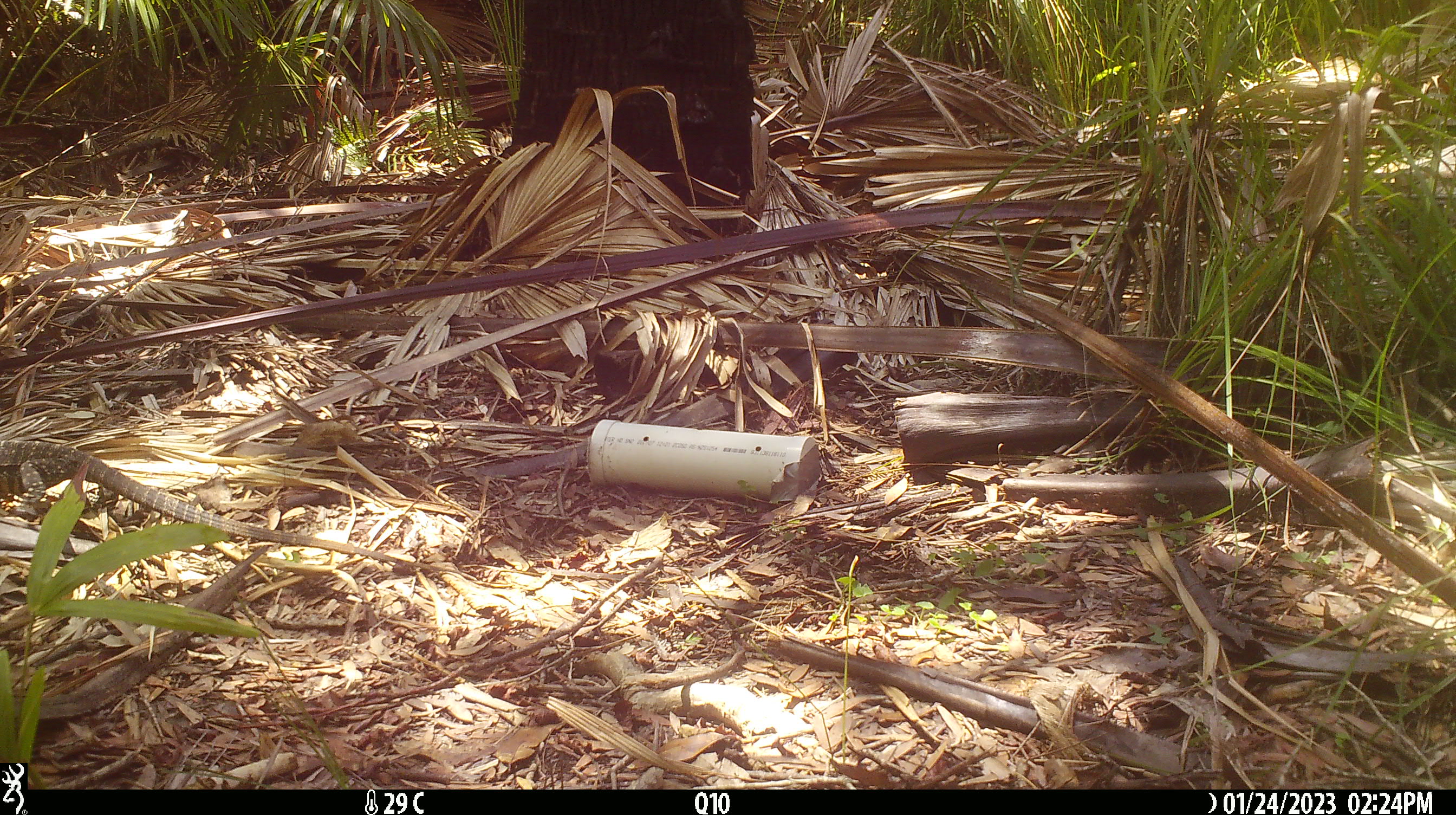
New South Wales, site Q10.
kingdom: Animalia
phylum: Chordata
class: Reptilia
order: Squamata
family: Varanidae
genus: Varanus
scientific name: Varanus varius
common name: lace monitor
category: goanna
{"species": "goanna (lace monitor) (Varanus varius)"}